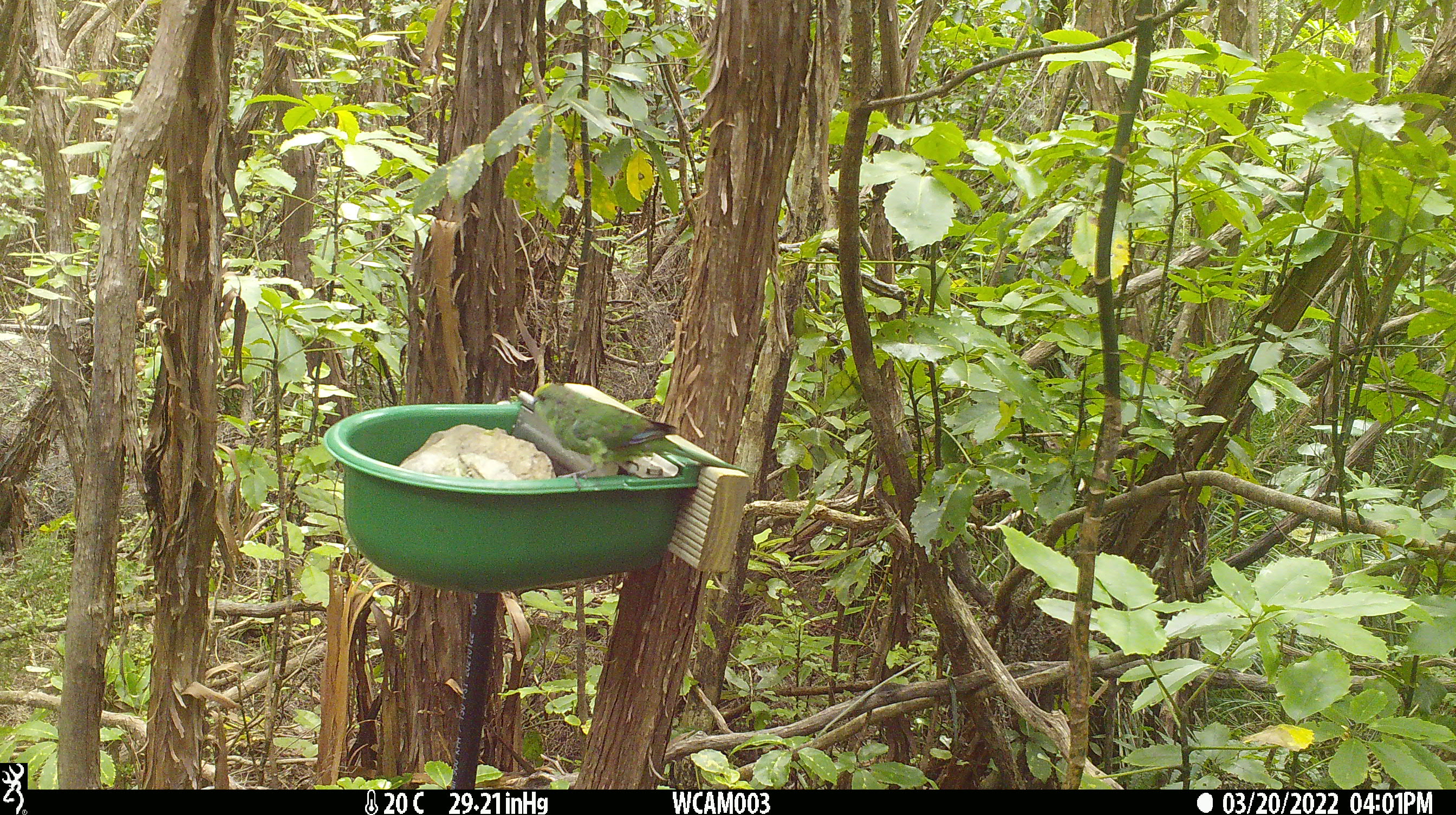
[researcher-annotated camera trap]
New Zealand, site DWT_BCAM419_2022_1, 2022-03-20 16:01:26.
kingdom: Animalia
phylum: Chordata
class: Aves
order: Psittaciformes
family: Psittaculidae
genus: Cyanoramphus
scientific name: Cyanoramphus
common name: parakeet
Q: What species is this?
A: Parakeet (Cyanoramphus).